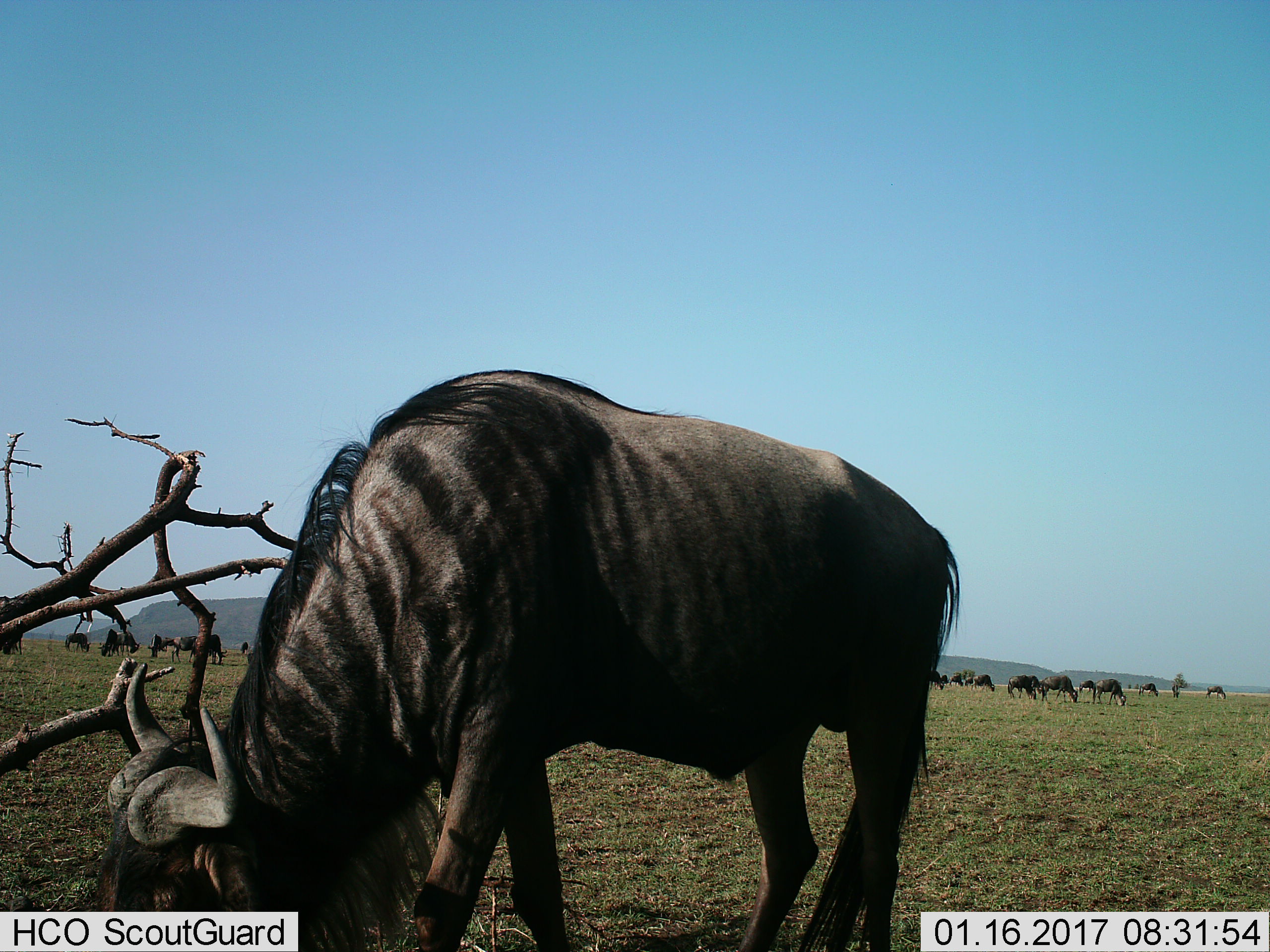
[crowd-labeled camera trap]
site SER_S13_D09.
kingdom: Animalia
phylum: Chordata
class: Mammalia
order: Artiodactyla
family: Bovidae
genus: Connochaetes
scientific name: Connochaetes taurinus taurinus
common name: blue wildebeest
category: wildebeestblue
Wildebeestblue (blue wildebeest) (Connochaetes taurinus taurinus), count 11-50. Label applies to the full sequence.